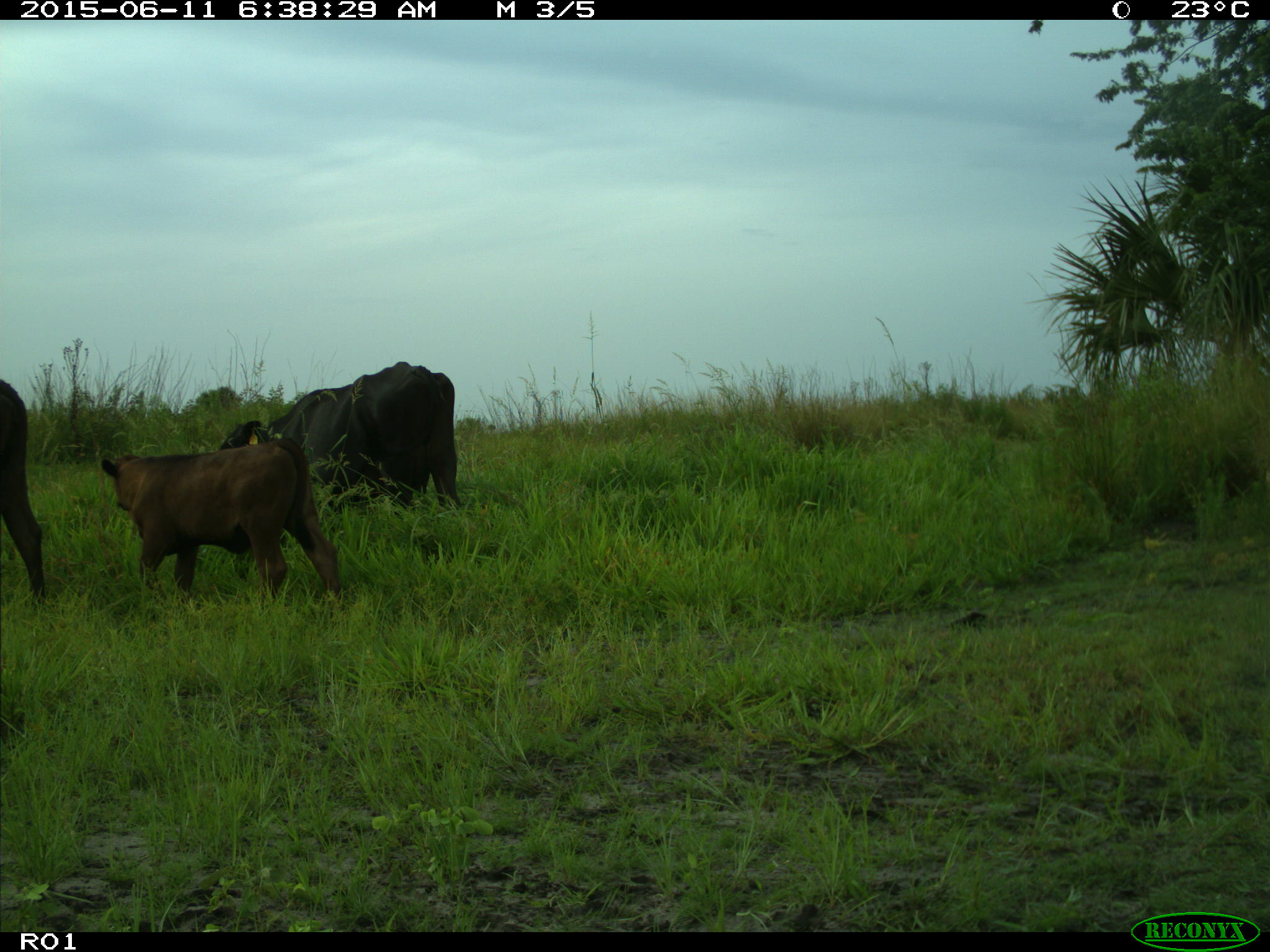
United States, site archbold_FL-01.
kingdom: Animalia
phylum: Chordata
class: Mammalia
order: Artiodactyla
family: Bovidae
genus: Bos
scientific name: Bos taurus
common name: domestic cow